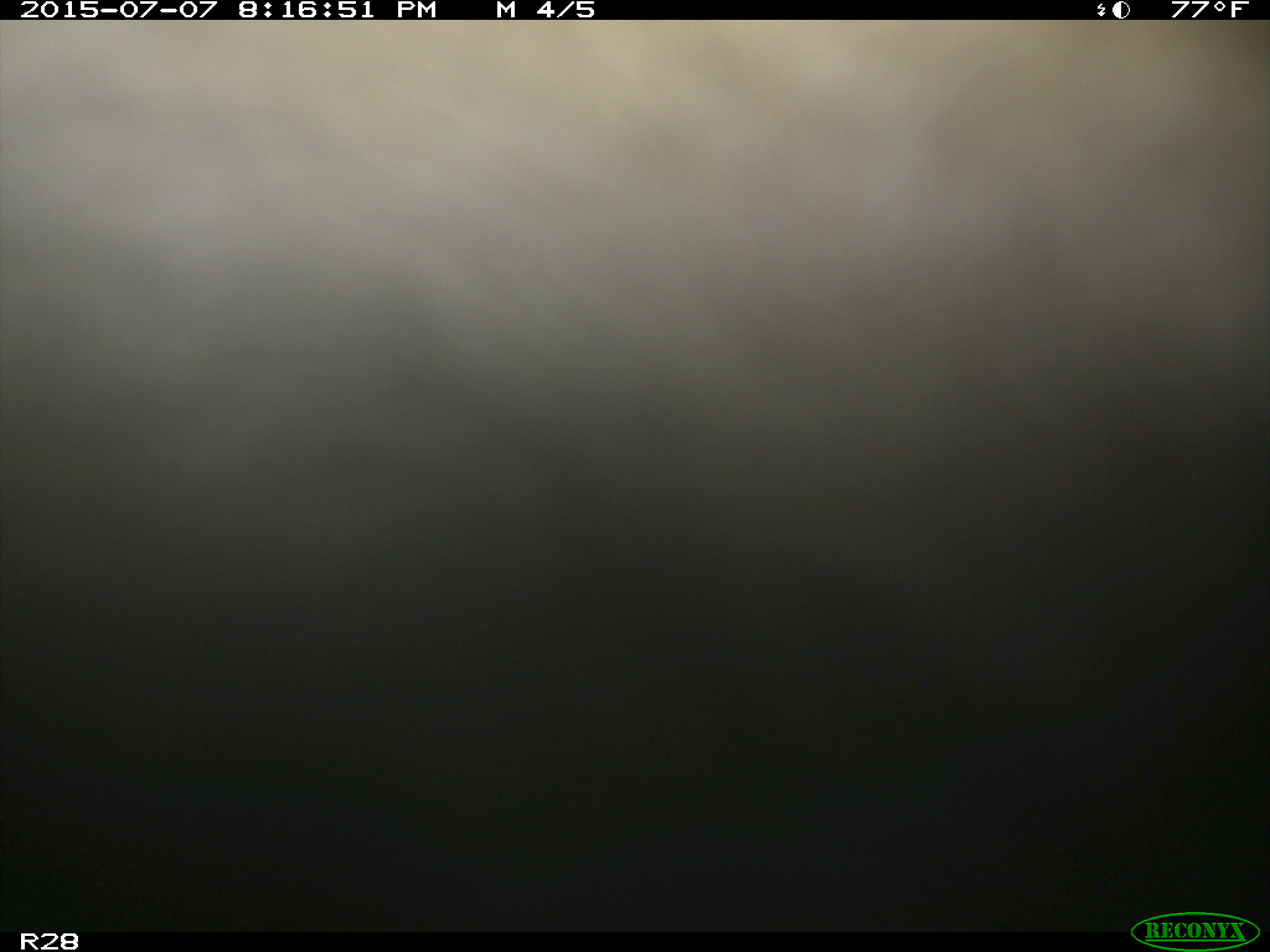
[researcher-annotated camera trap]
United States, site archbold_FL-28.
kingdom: Animalia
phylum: Chordata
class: Mammalia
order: Artiodactyla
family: Bovidae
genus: Bos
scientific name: Bos taurus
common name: domestic cow